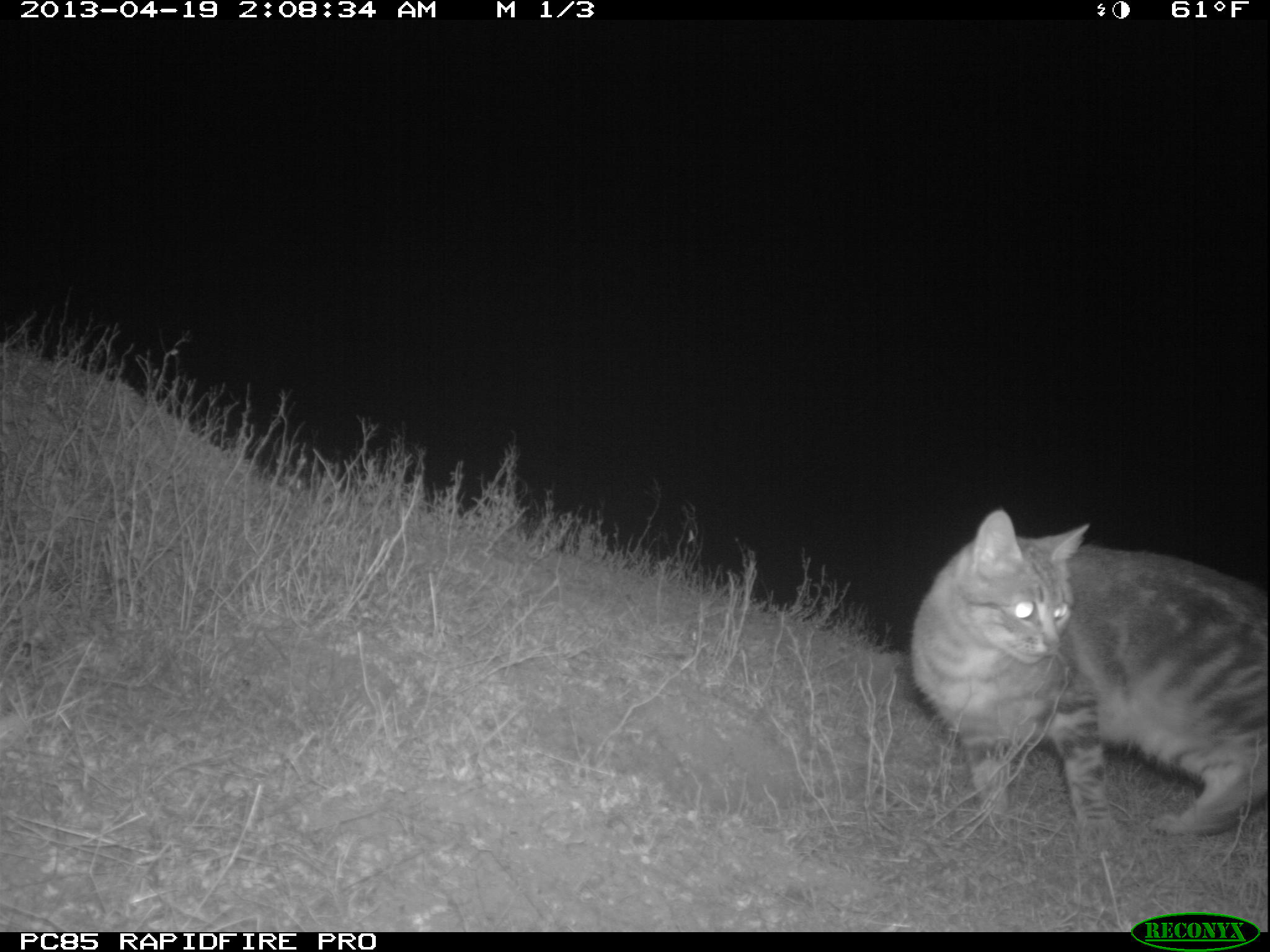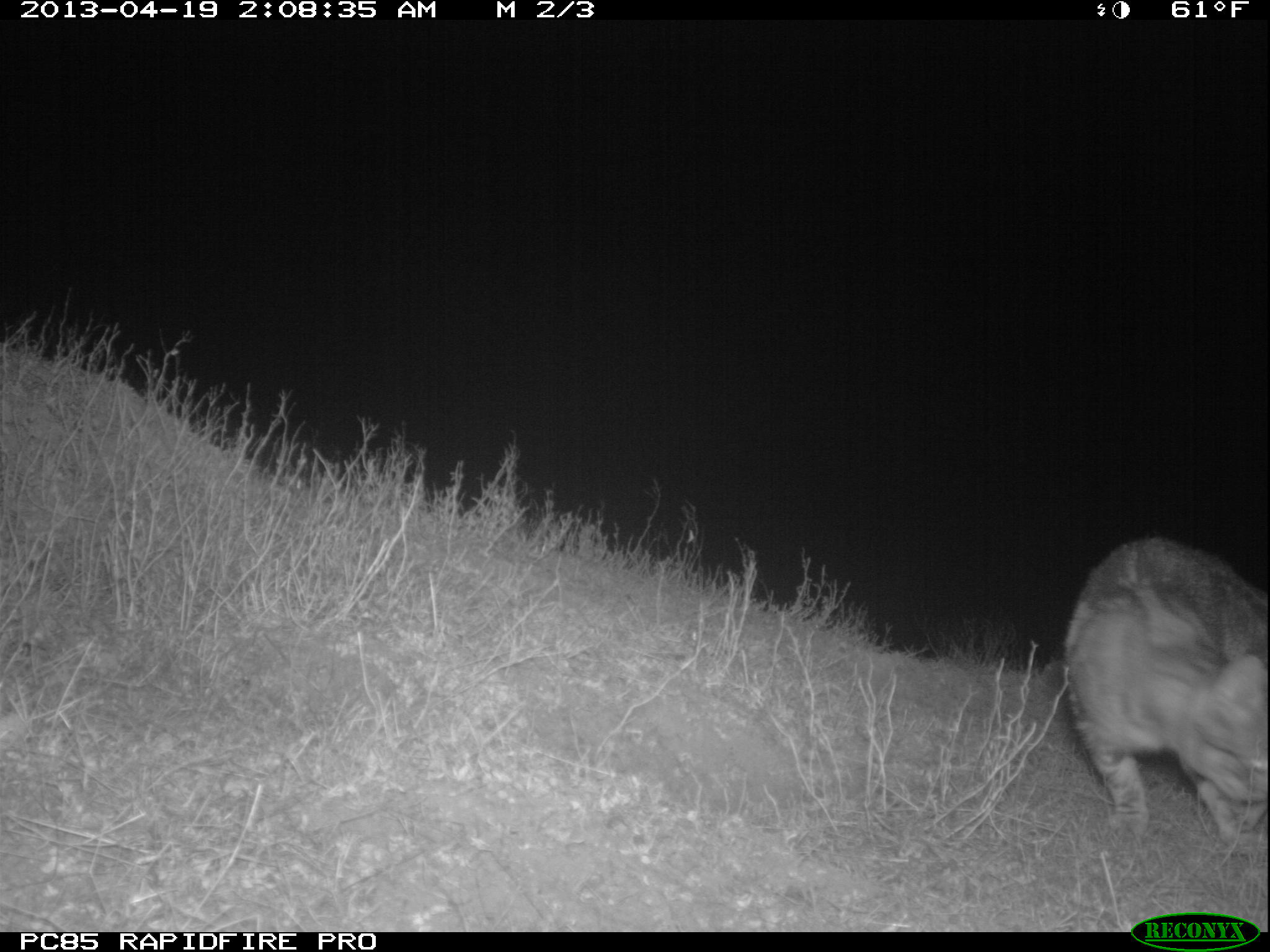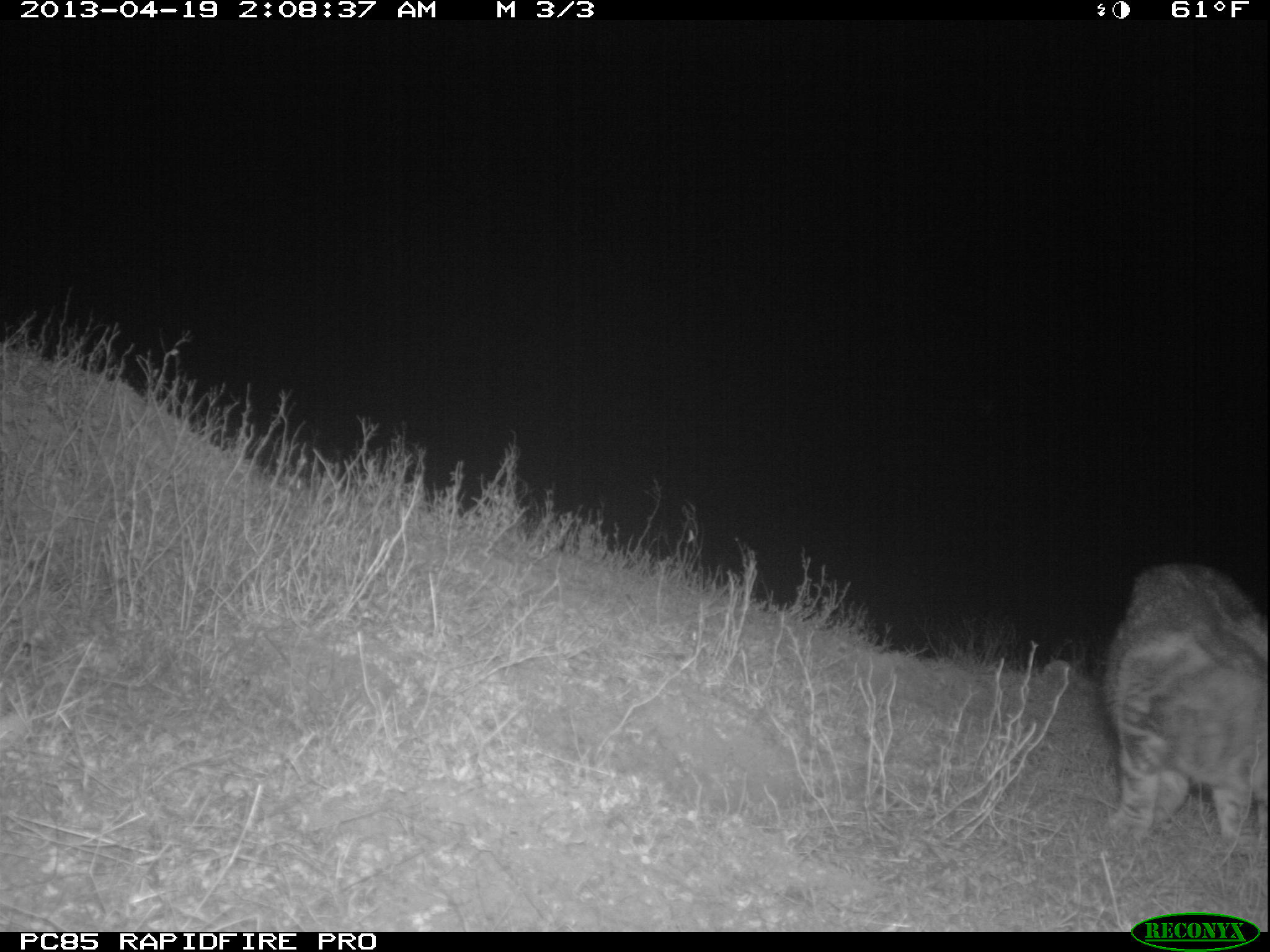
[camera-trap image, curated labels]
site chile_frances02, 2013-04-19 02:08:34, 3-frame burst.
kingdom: Animalia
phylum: Chordata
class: Mammalia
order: Carnivora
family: Felidae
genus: Felis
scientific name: Felis catus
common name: cat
Cat (Felis catus).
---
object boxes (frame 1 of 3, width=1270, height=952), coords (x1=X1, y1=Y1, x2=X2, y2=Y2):
cat: (x1=903, y1=509, x2=1270, y2=862)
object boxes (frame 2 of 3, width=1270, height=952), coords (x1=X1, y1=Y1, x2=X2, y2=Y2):
cat: (x1=1056, y1=532, x2=1269, y2=850)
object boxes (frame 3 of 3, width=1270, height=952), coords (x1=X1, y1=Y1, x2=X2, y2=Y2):
cat: (x1=1097, y1=562, x2=1270, y2=850)